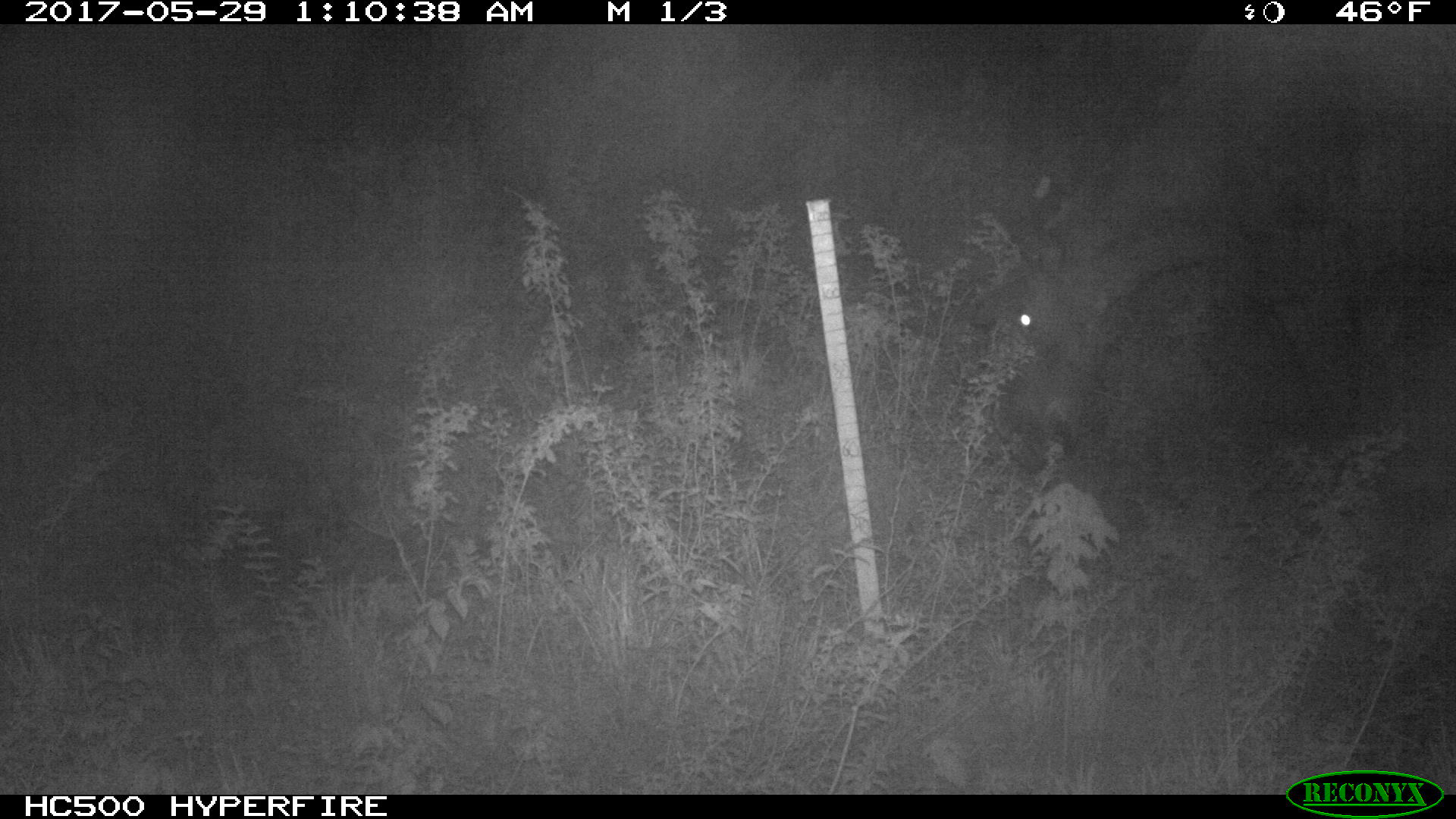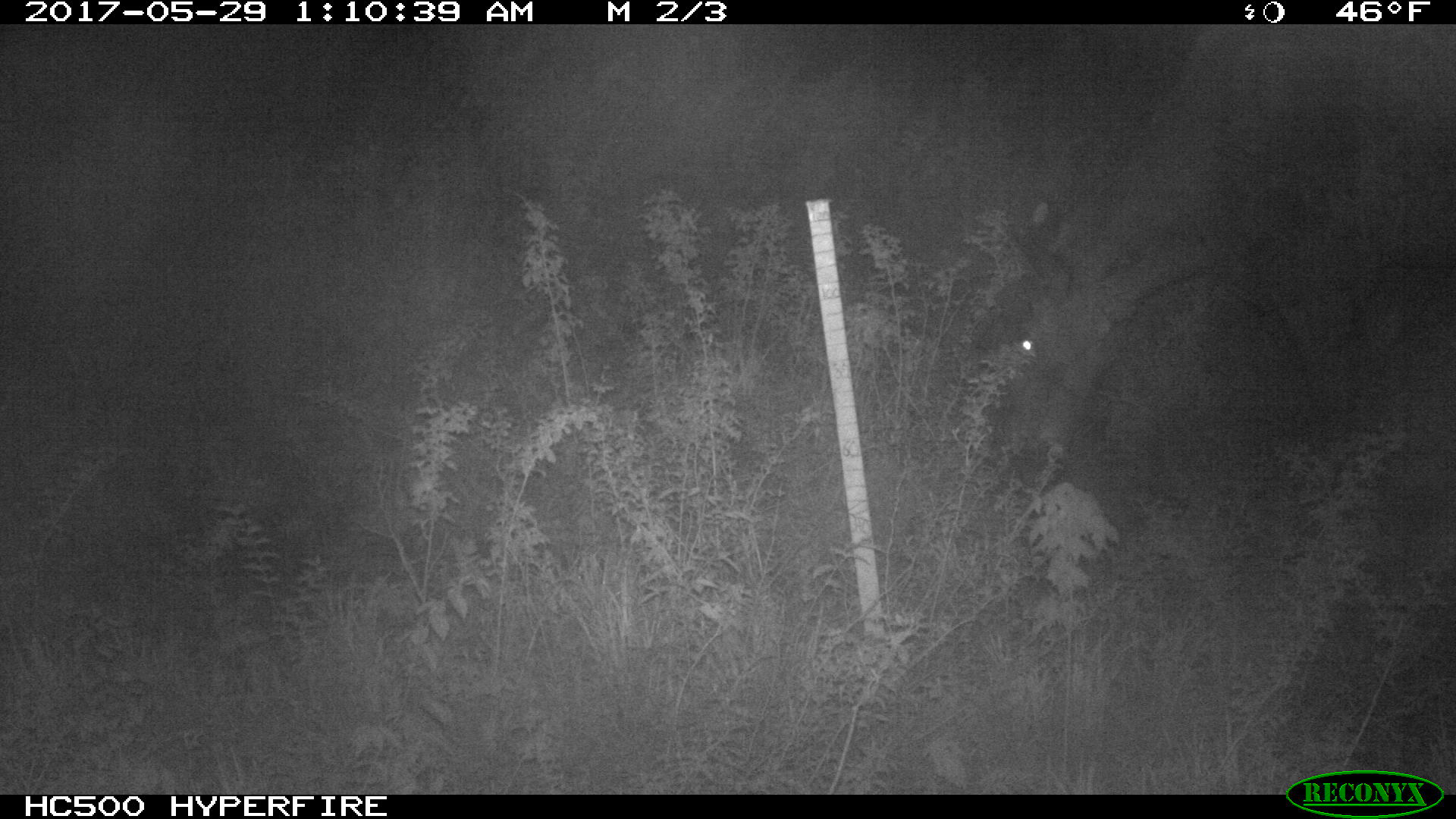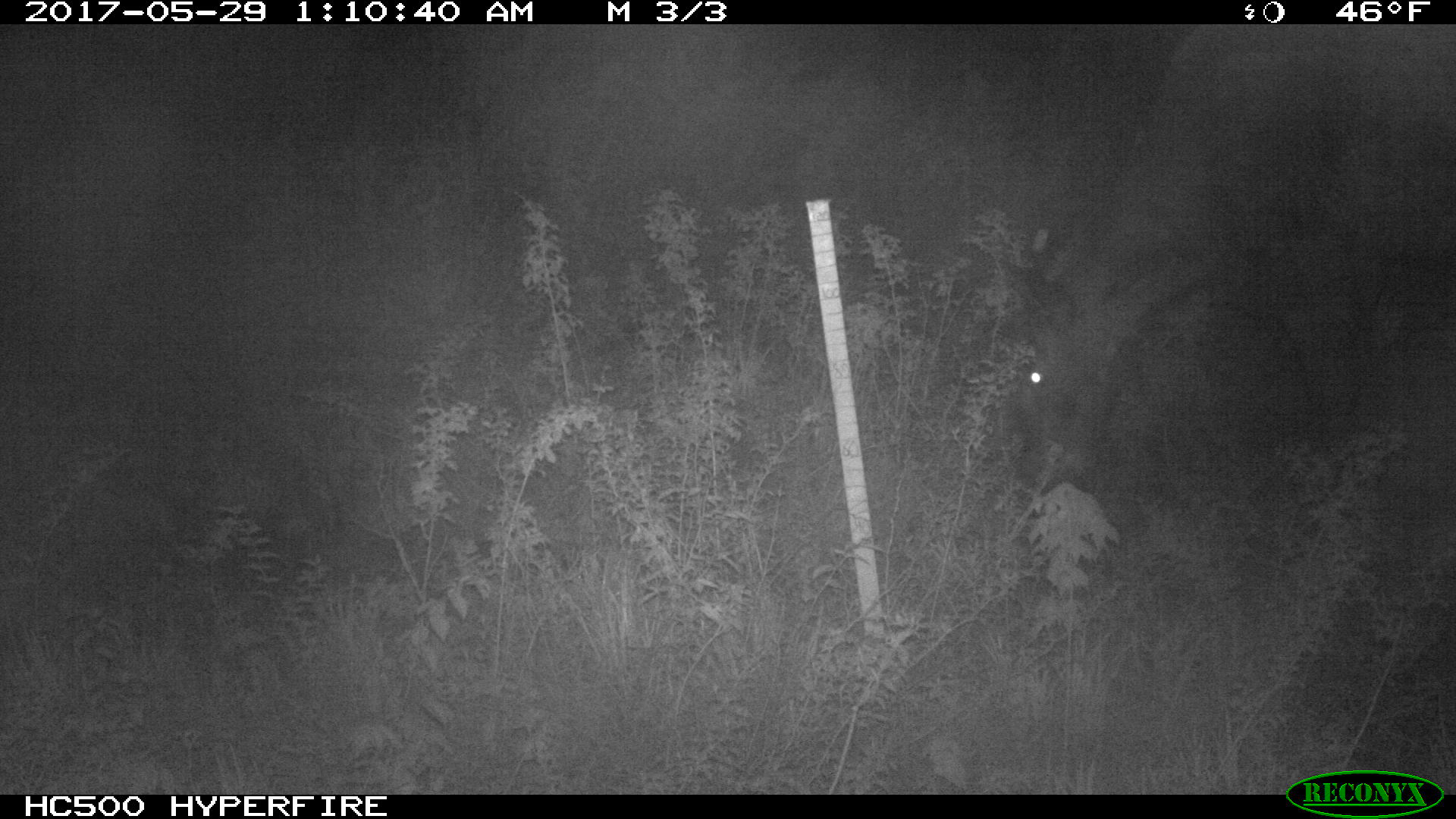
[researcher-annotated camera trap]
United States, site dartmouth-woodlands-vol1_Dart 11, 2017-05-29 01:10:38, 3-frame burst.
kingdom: Animalia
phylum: Chordata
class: Mammalia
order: Artiodactyla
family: Cervidae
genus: Alces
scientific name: Alces alces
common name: moose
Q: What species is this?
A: Moose (Alces alces).